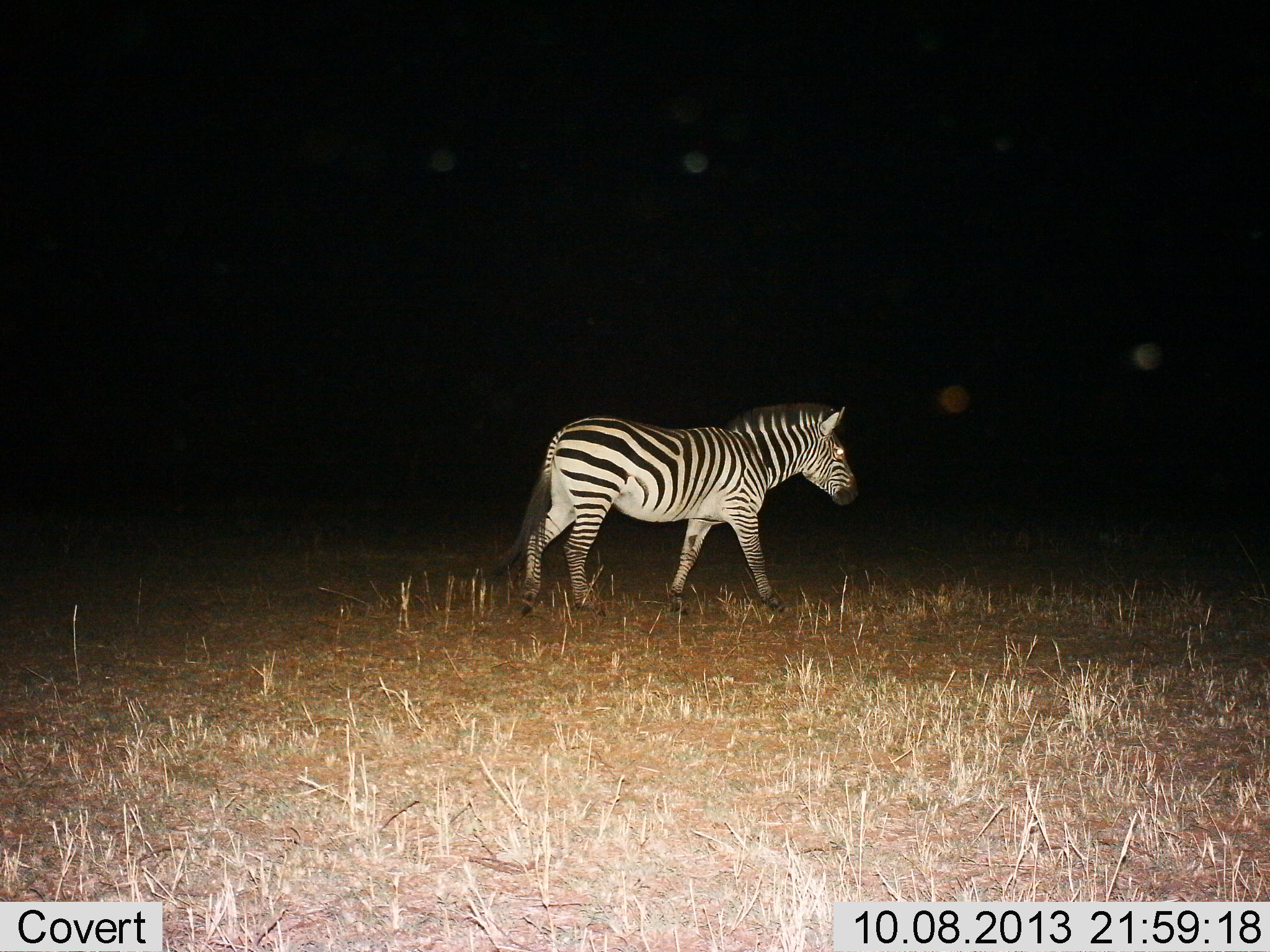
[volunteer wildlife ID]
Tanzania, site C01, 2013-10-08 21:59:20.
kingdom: Animalia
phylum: Chordata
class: Mammalia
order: Perissodactyla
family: Equidae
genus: Equus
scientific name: Equus quagga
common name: plains zebra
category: zebra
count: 1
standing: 11%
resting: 0%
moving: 89%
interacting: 0%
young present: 0%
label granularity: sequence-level